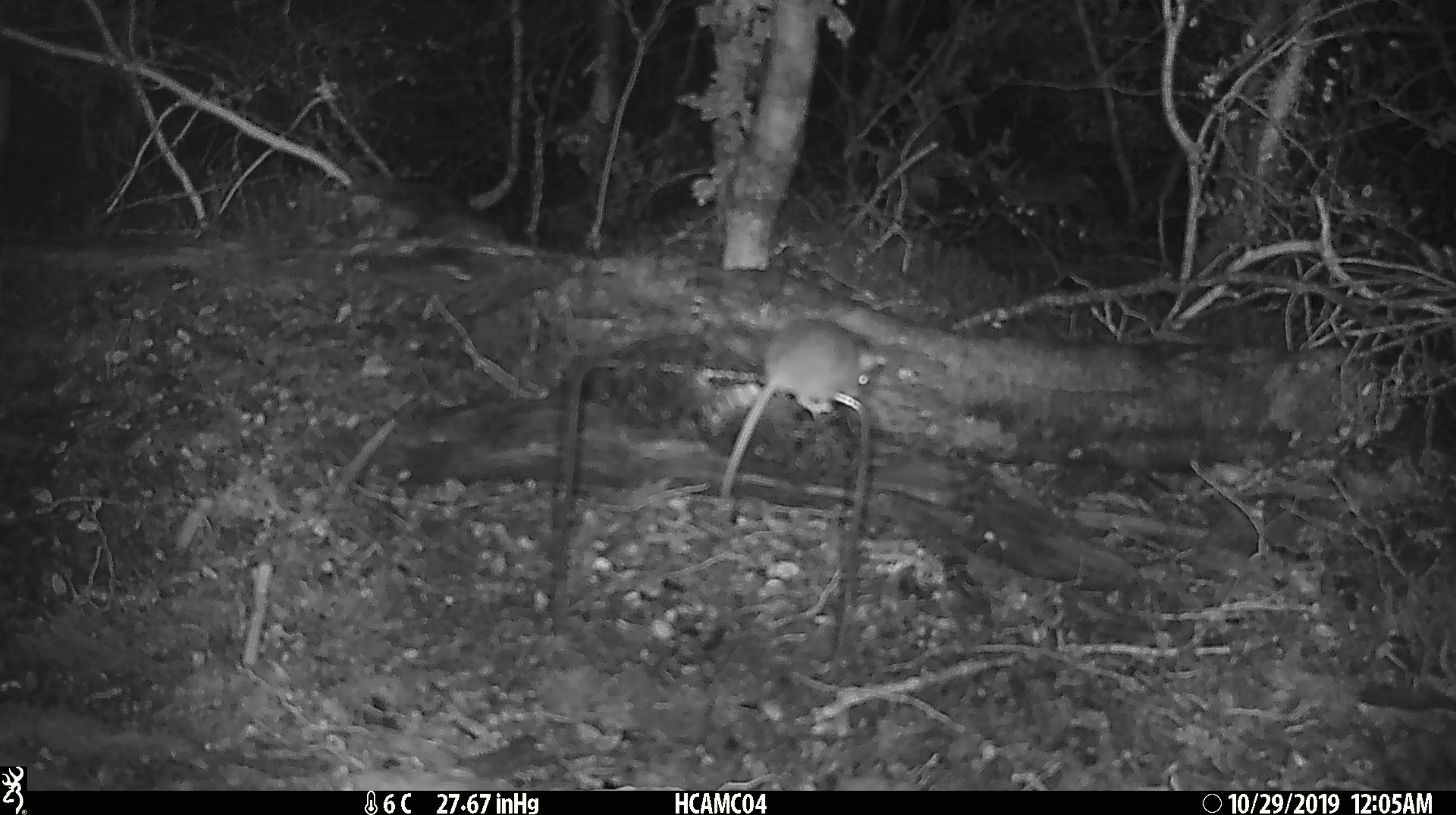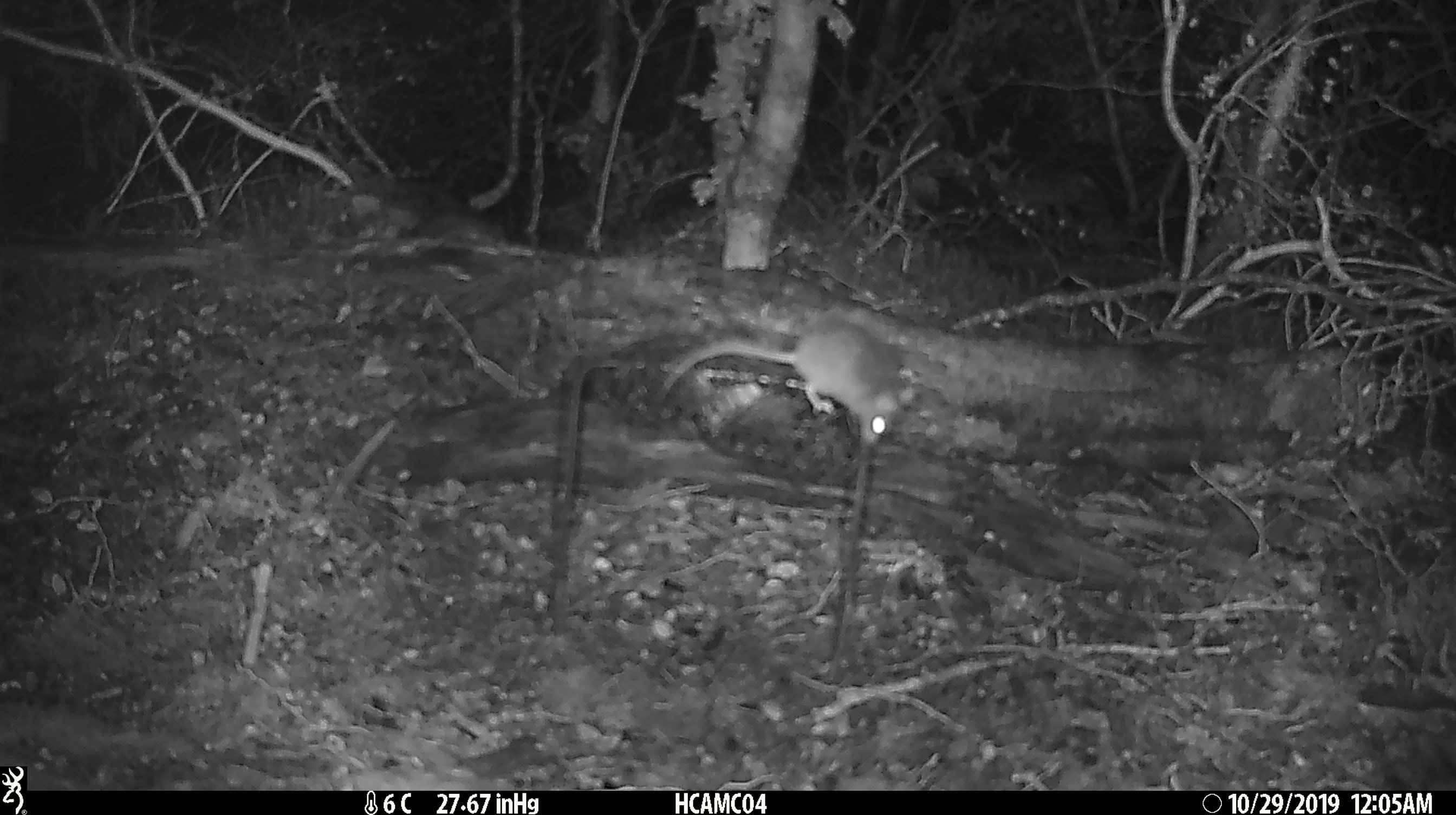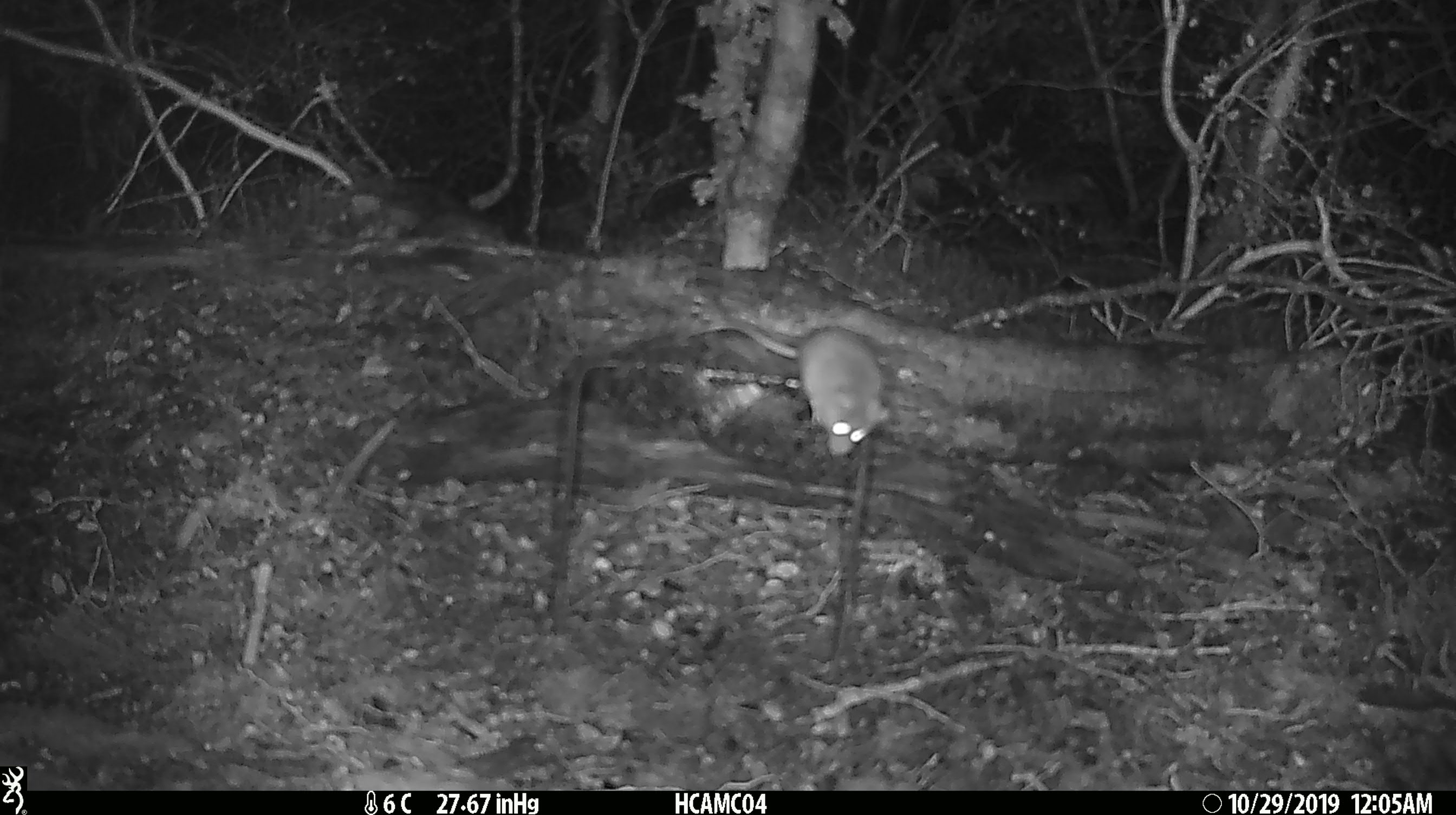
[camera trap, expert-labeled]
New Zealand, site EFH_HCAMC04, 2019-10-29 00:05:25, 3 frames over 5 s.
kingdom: Animalia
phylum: Chordata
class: Mammalia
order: Rodentia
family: Muridae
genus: Mus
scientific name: Mus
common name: mouse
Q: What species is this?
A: Mouse (Mus).